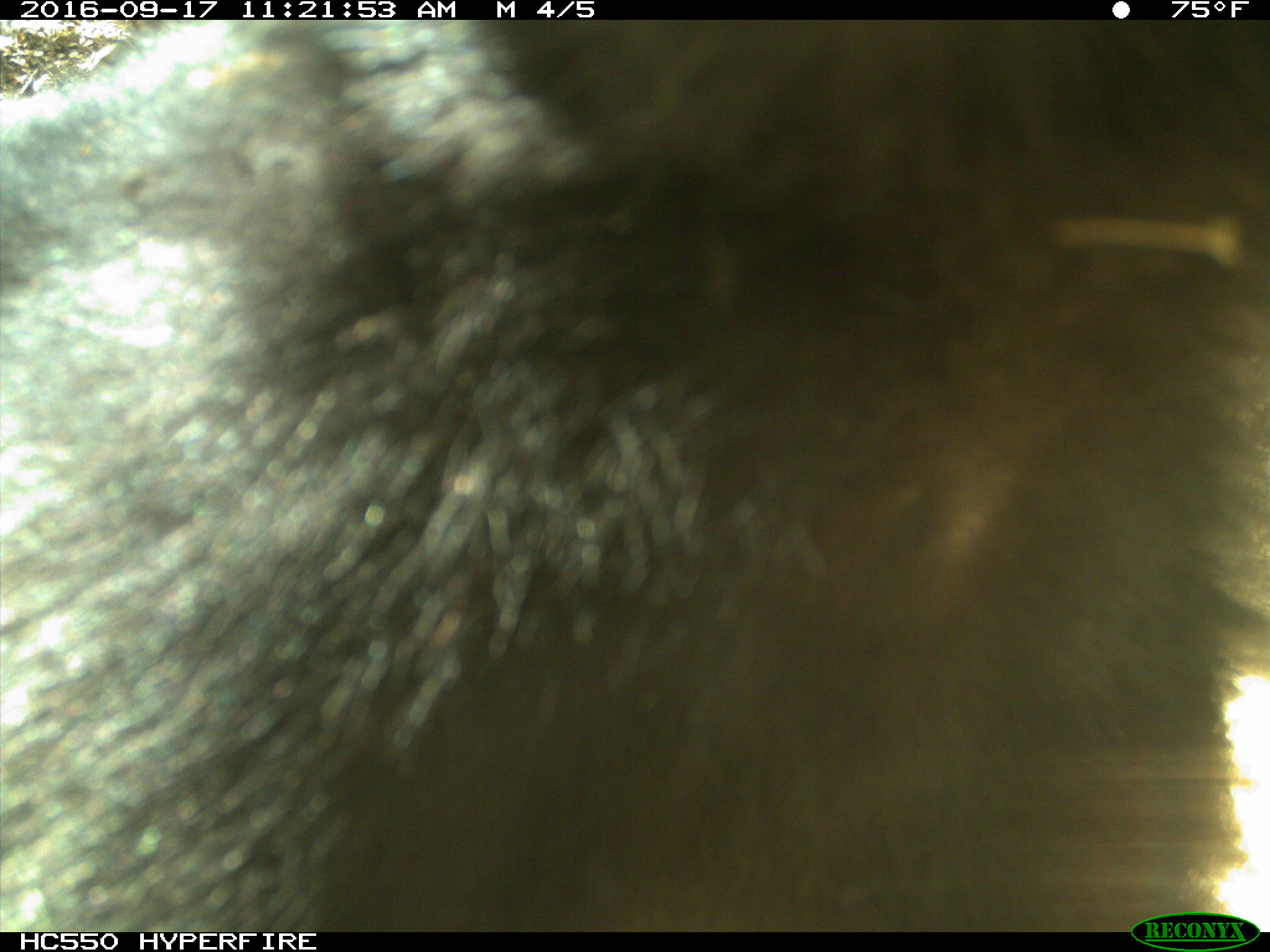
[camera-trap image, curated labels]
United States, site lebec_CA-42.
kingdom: Animalia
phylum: Chordata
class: Mammalia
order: Carnivora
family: Ursidae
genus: Ursus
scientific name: Ursus americanus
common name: american black bear